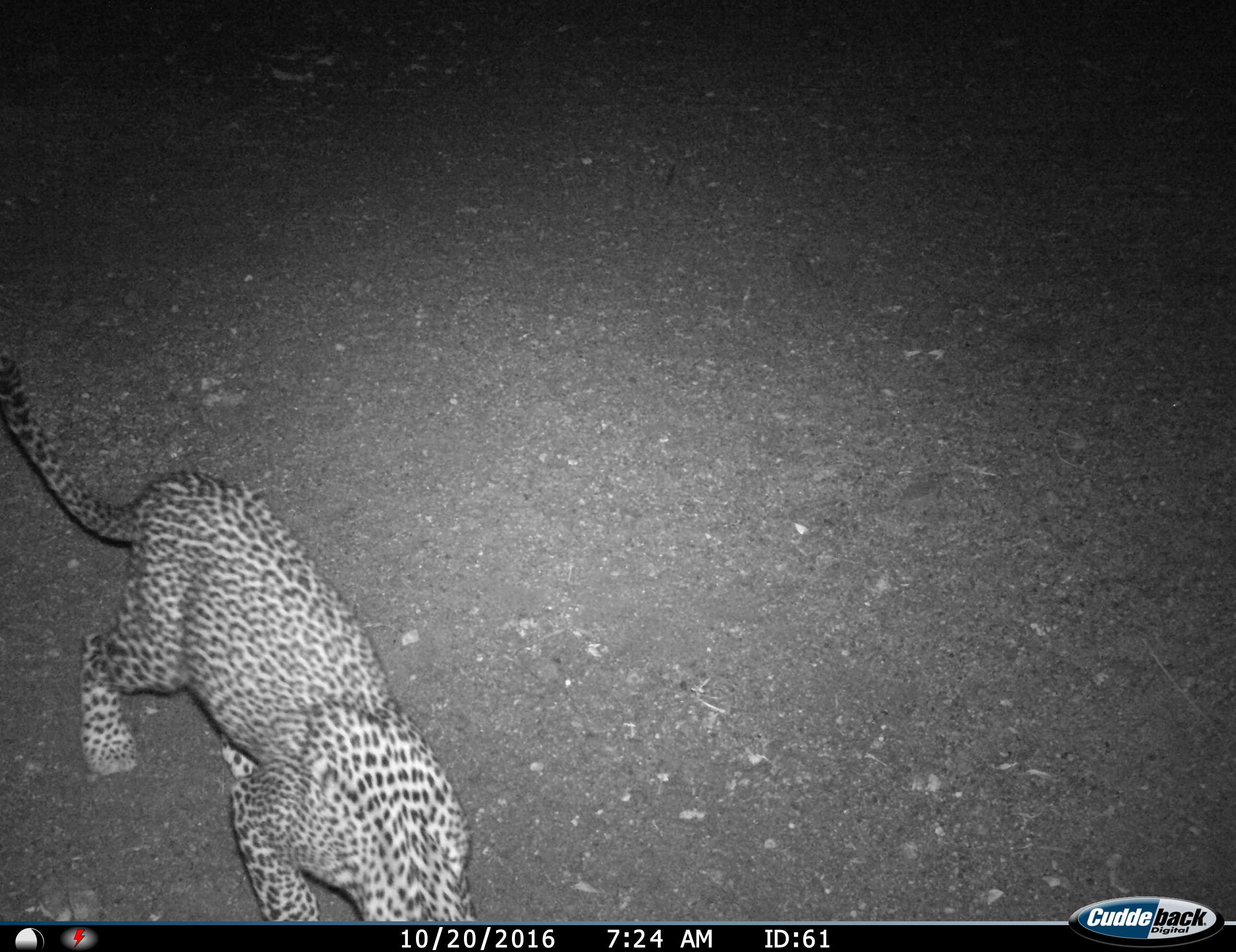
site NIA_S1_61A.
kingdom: Animalia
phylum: Chordata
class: Mammalia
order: Carnivora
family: Felidae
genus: Panthera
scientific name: Panthera pardus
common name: leopard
Leopard (Panthera pardus), count 1. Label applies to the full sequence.